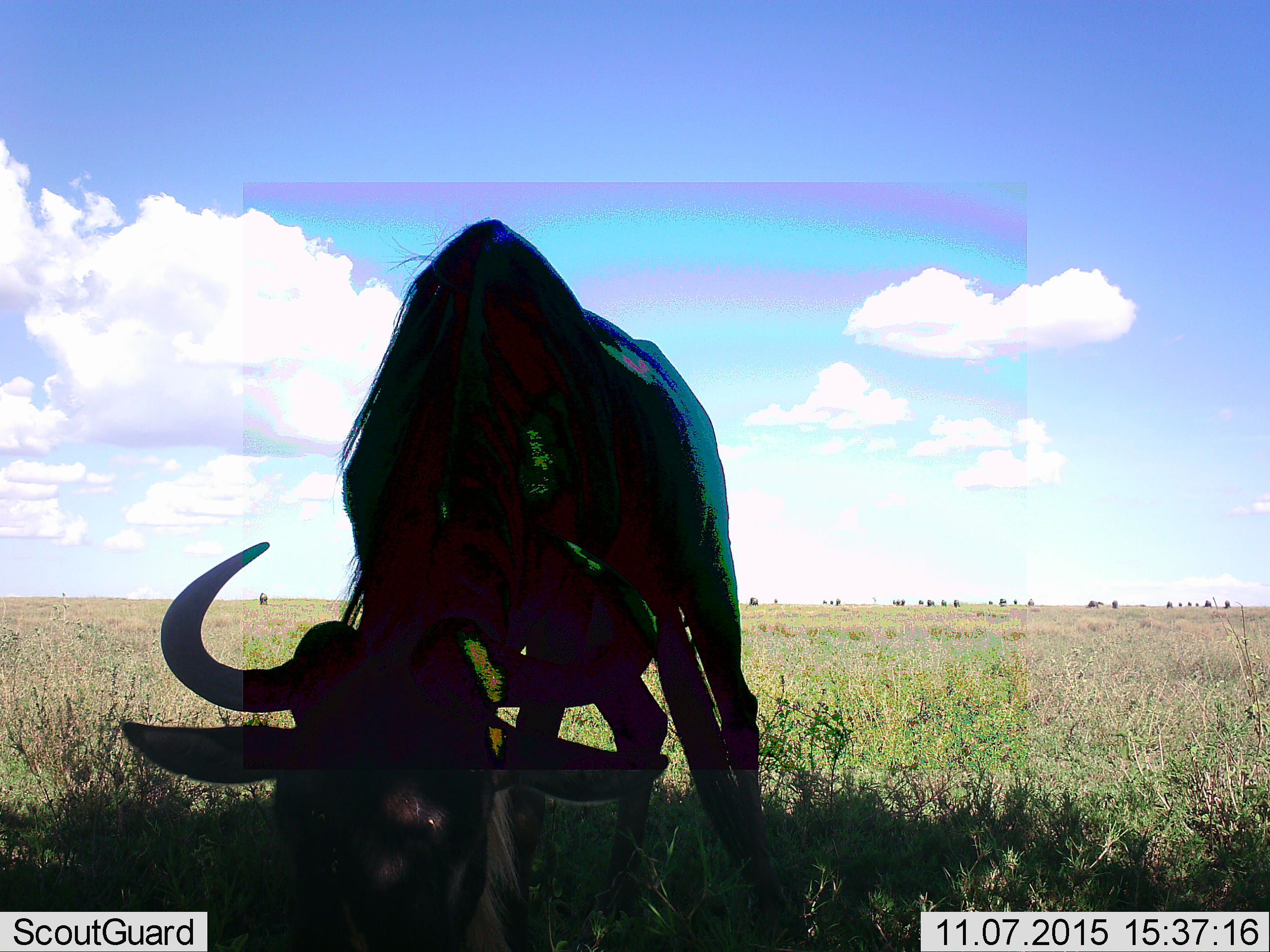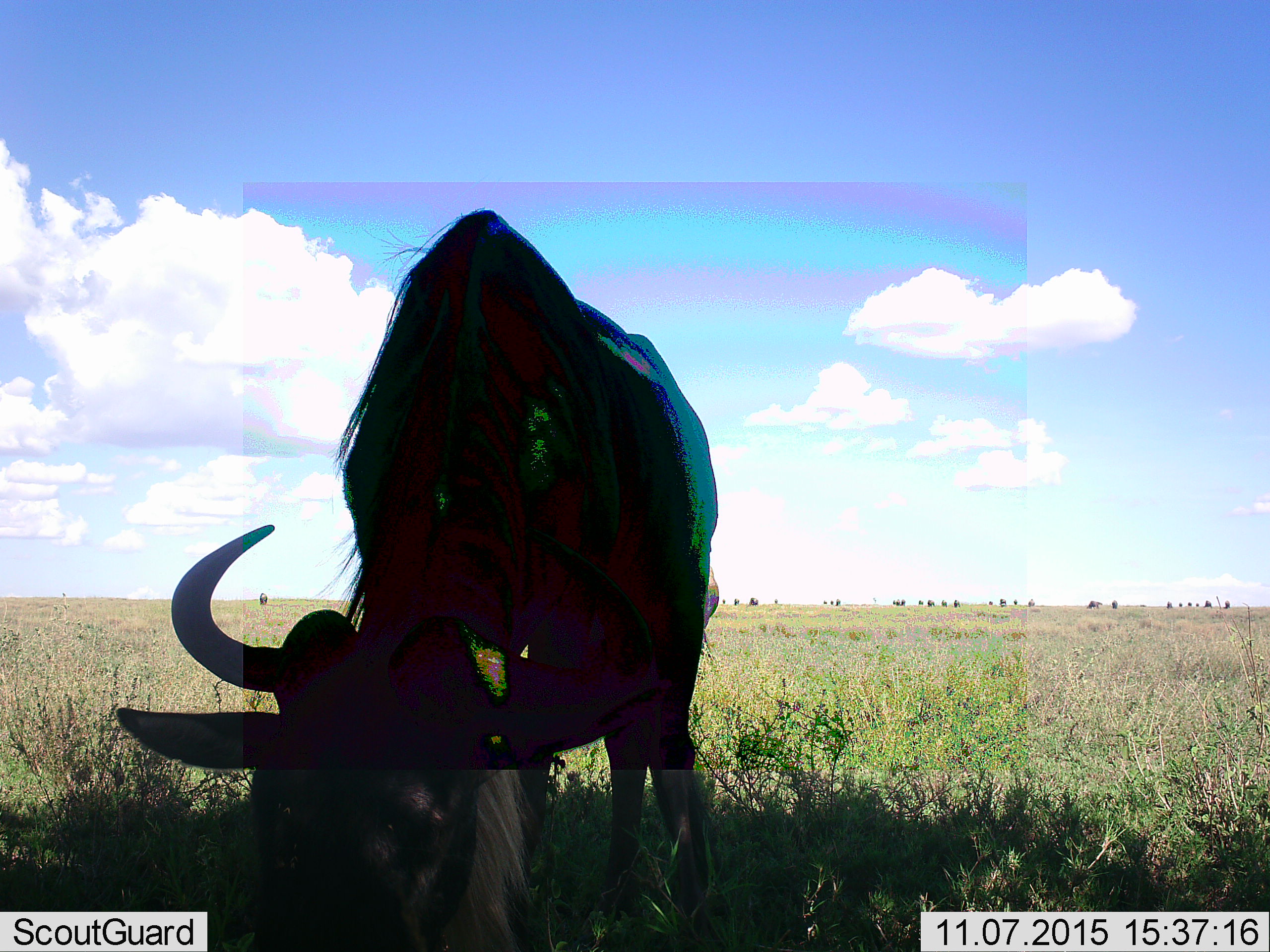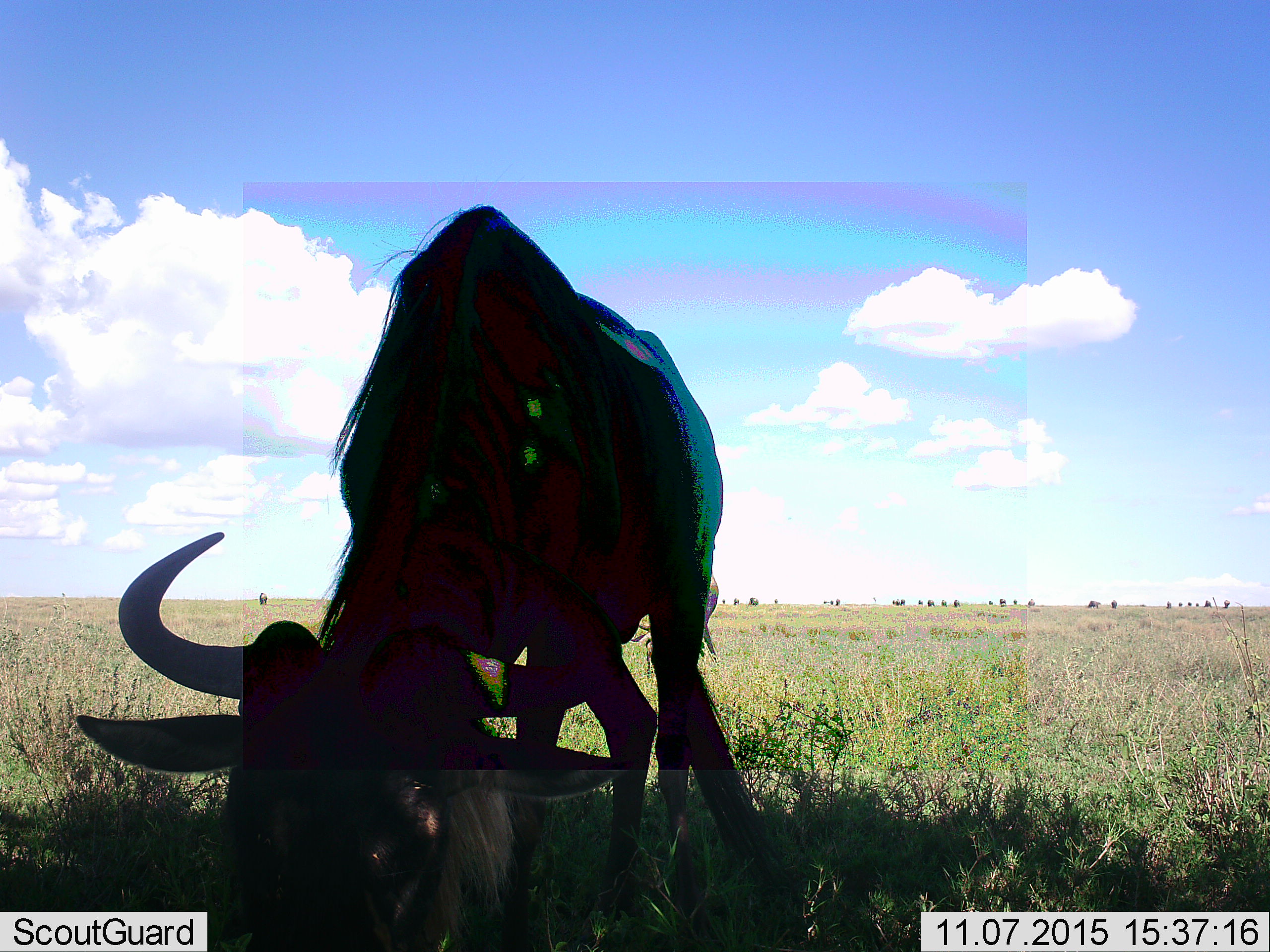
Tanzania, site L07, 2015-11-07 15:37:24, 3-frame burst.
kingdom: Animalia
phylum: Chordata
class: Mammalia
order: Artiodactyla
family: Bovidae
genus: Connochaetes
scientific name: Connochaetes taurinus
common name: blue wildebeest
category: wildebeest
Wildebeest (blue wildebeest) (Connochaetes taurinus), count 11-50. Behavior (volunteer vote fractions): standing 50%, resting 0%, moving 38%, interacting 12%. Young present (vote fraction): 0%. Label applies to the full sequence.